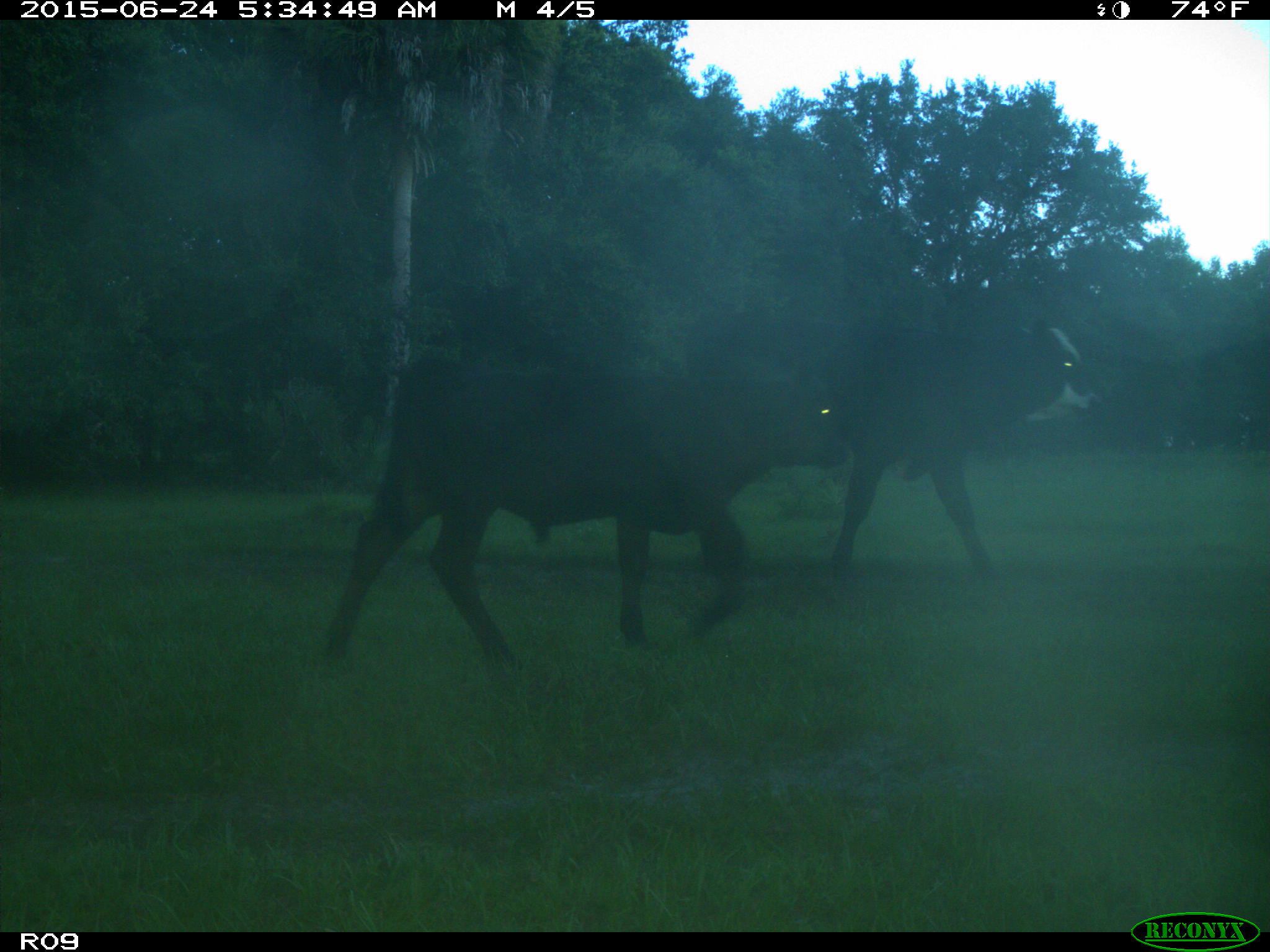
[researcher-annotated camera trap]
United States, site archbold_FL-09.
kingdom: Animalia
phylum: Chordata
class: Mammalia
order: Artiodactyla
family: Bovidae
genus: Bos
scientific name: Bos taurus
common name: domestic cow